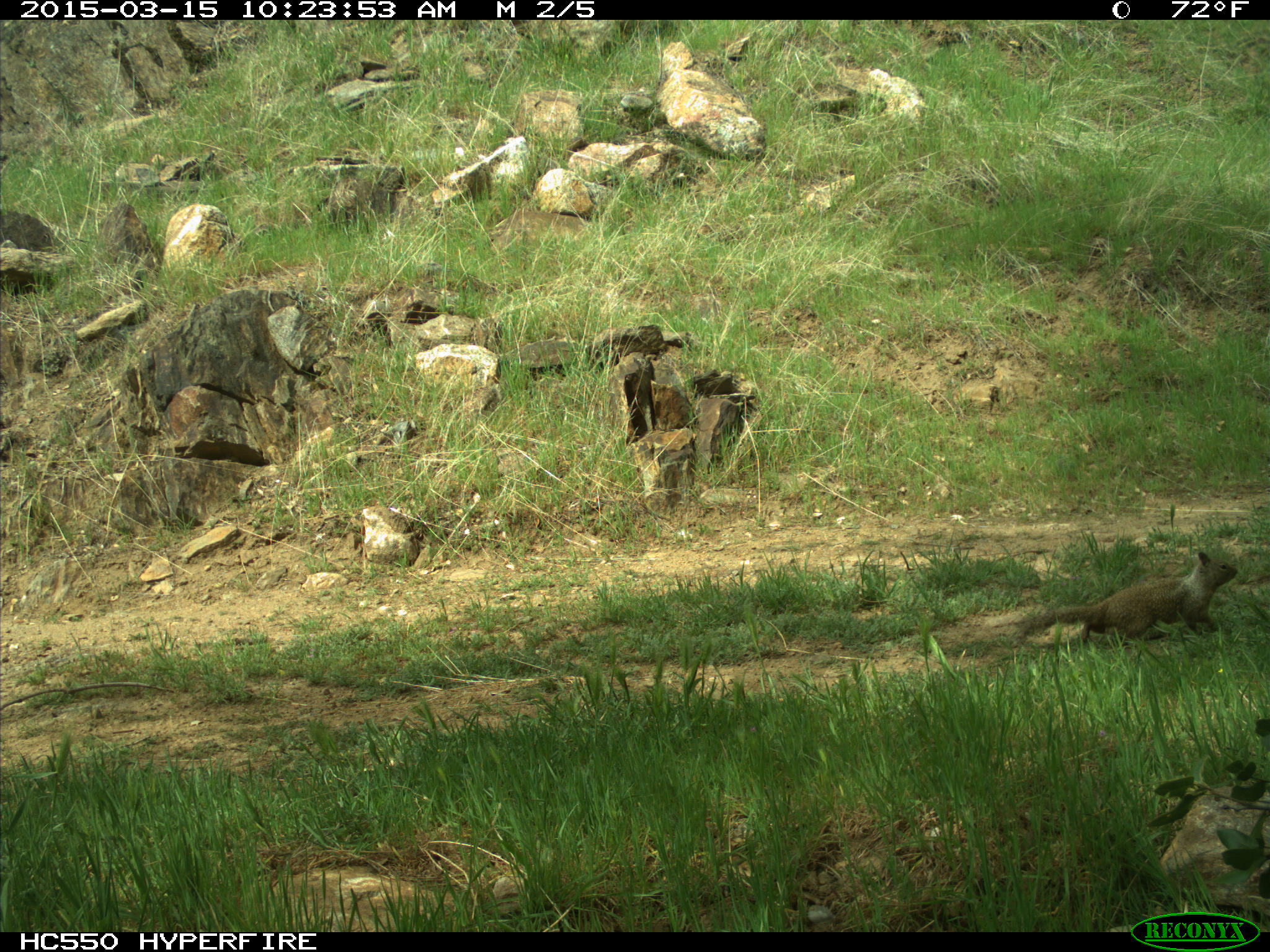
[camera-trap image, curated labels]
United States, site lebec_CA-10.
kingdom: Animalia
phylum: Chordata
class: Mammalia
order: Rodentia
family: Sciuridae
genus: Otospermophilus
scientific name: Otospermophilus beecheyi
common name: california ground squirrel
Otospermophilus beecheyi (california ground squirrel).